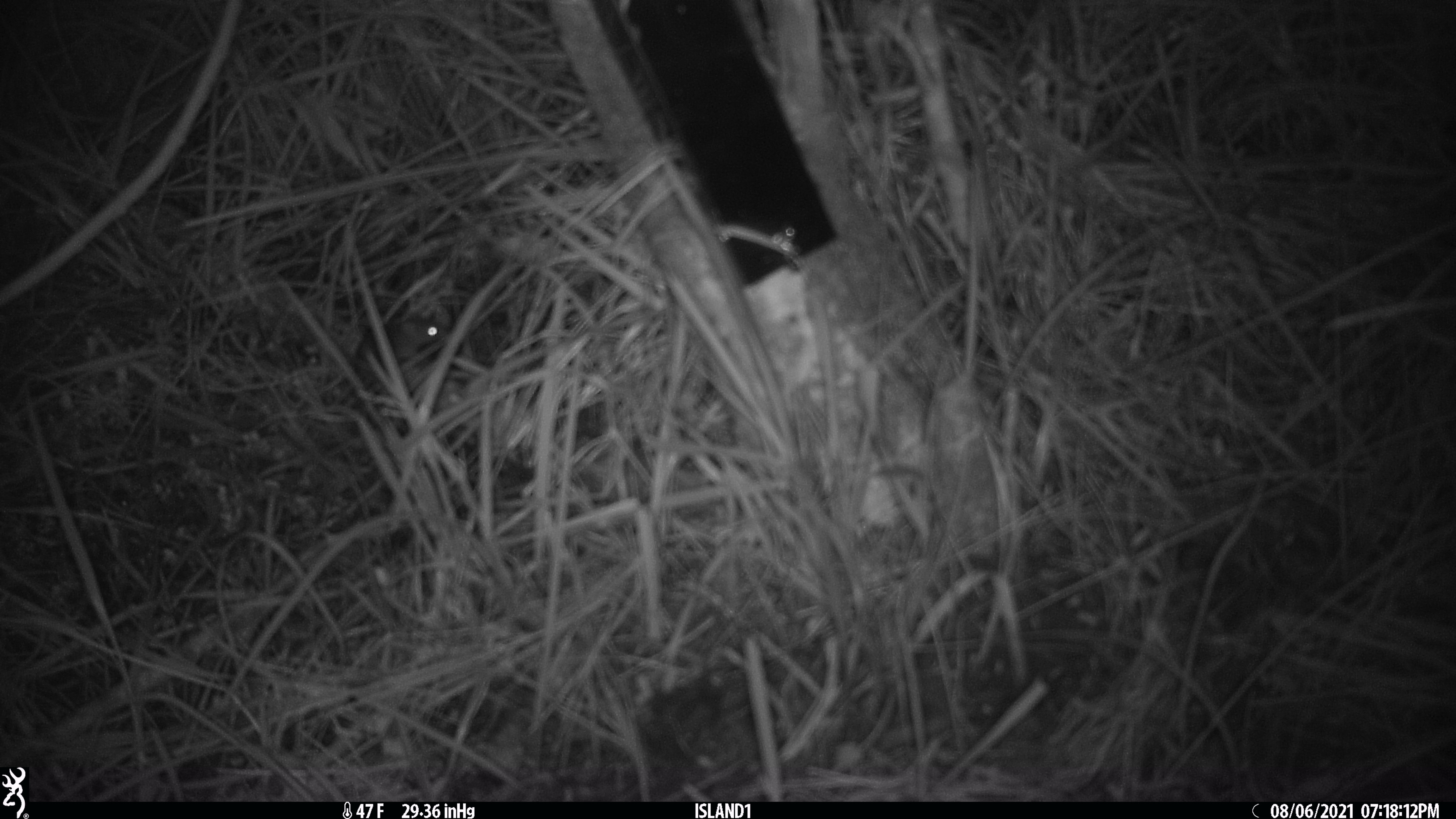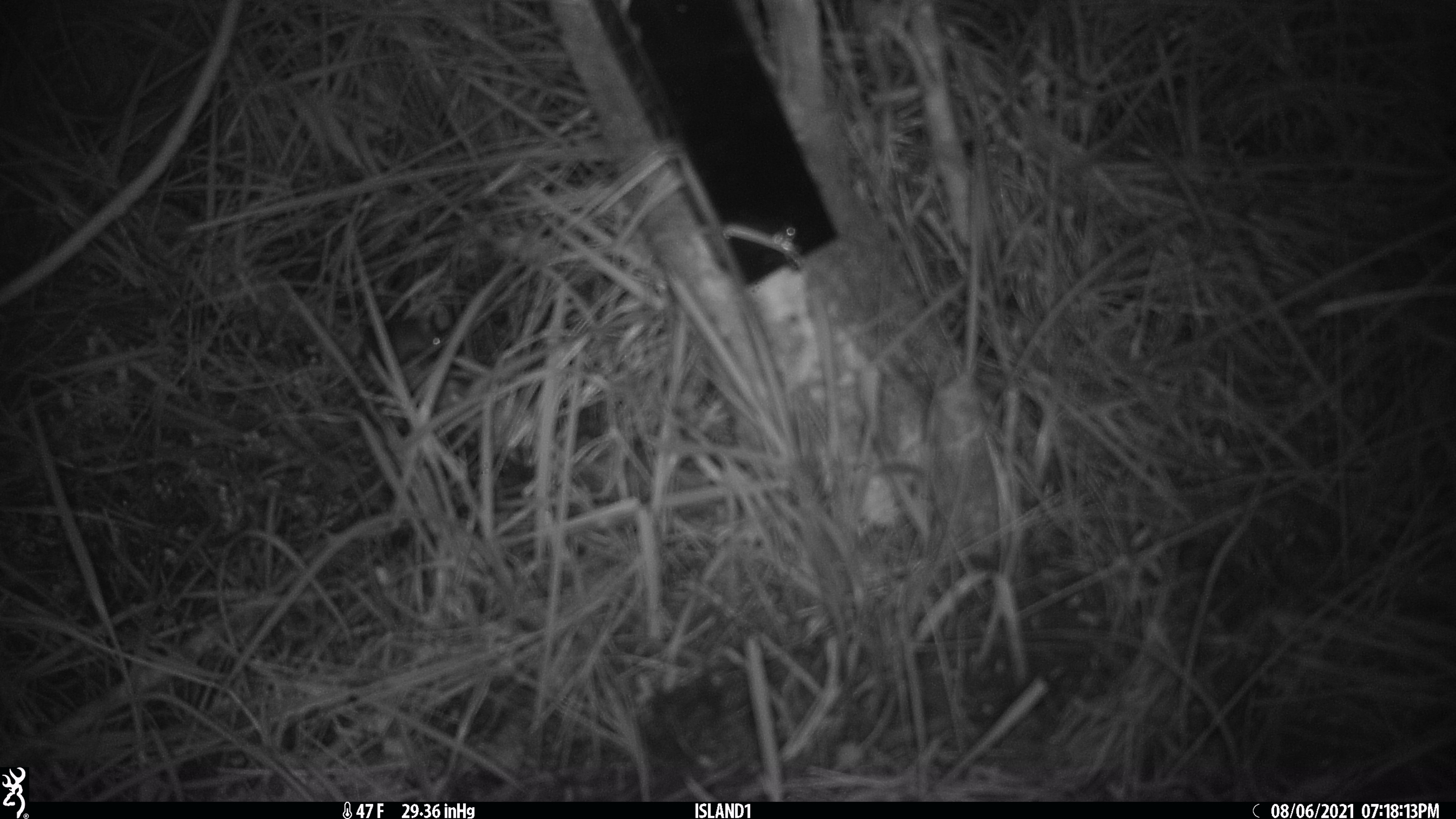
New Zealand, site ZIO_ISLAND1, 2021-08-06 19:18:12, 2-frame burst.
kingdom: Animalia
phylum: Chordata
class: Mammalia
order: Rodentia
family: Muridae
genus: Mus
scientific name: Mus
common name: mouse